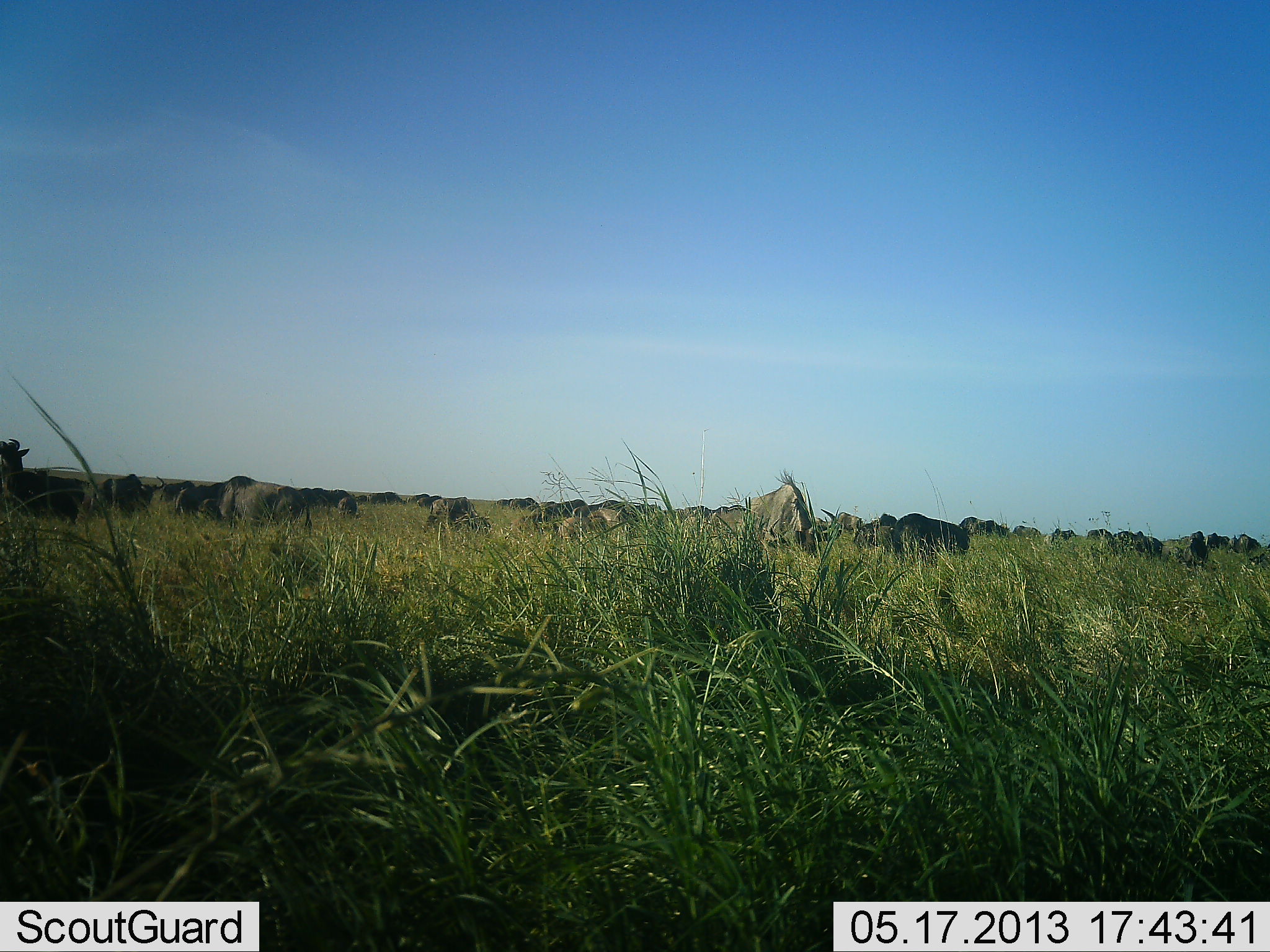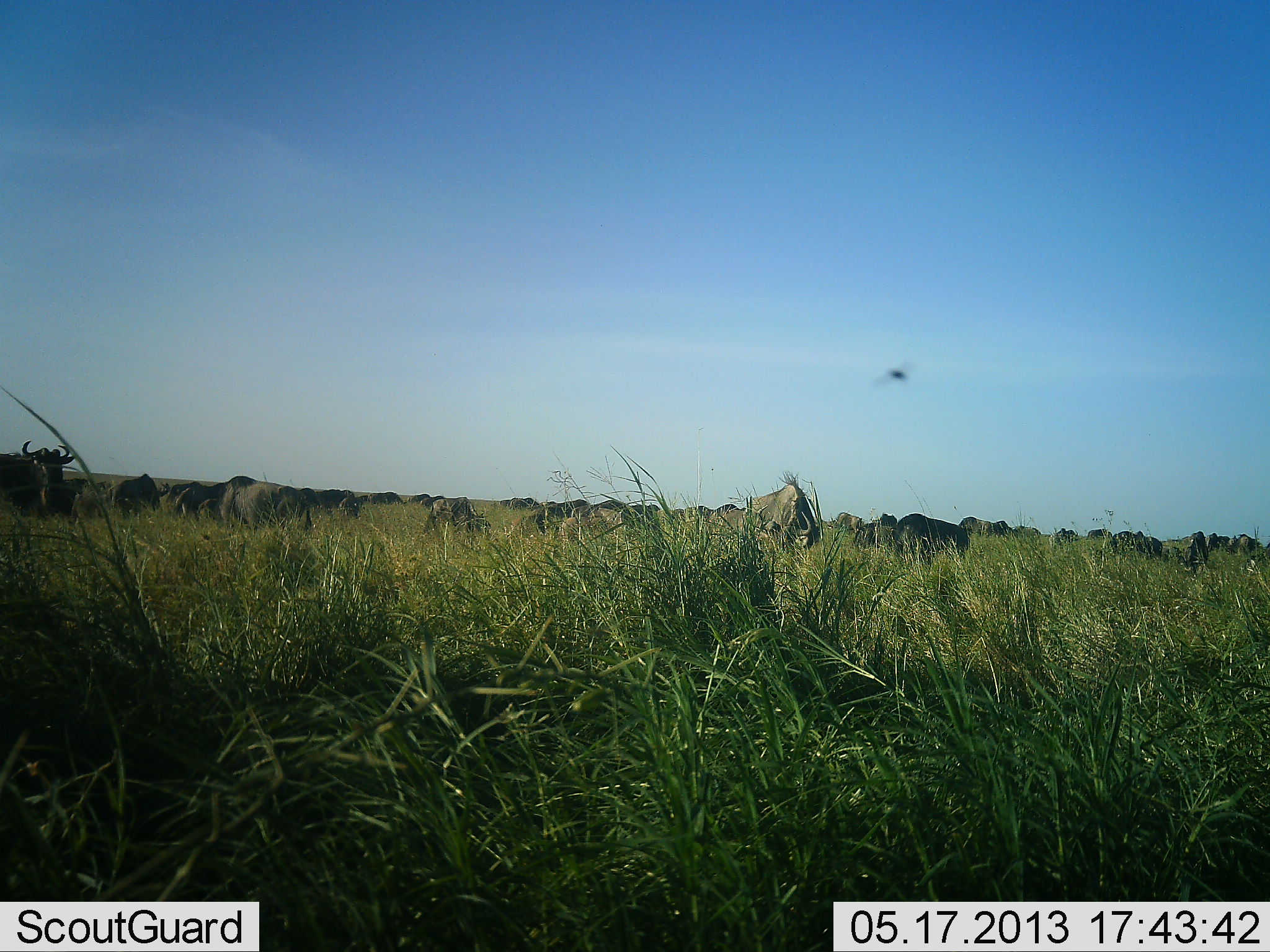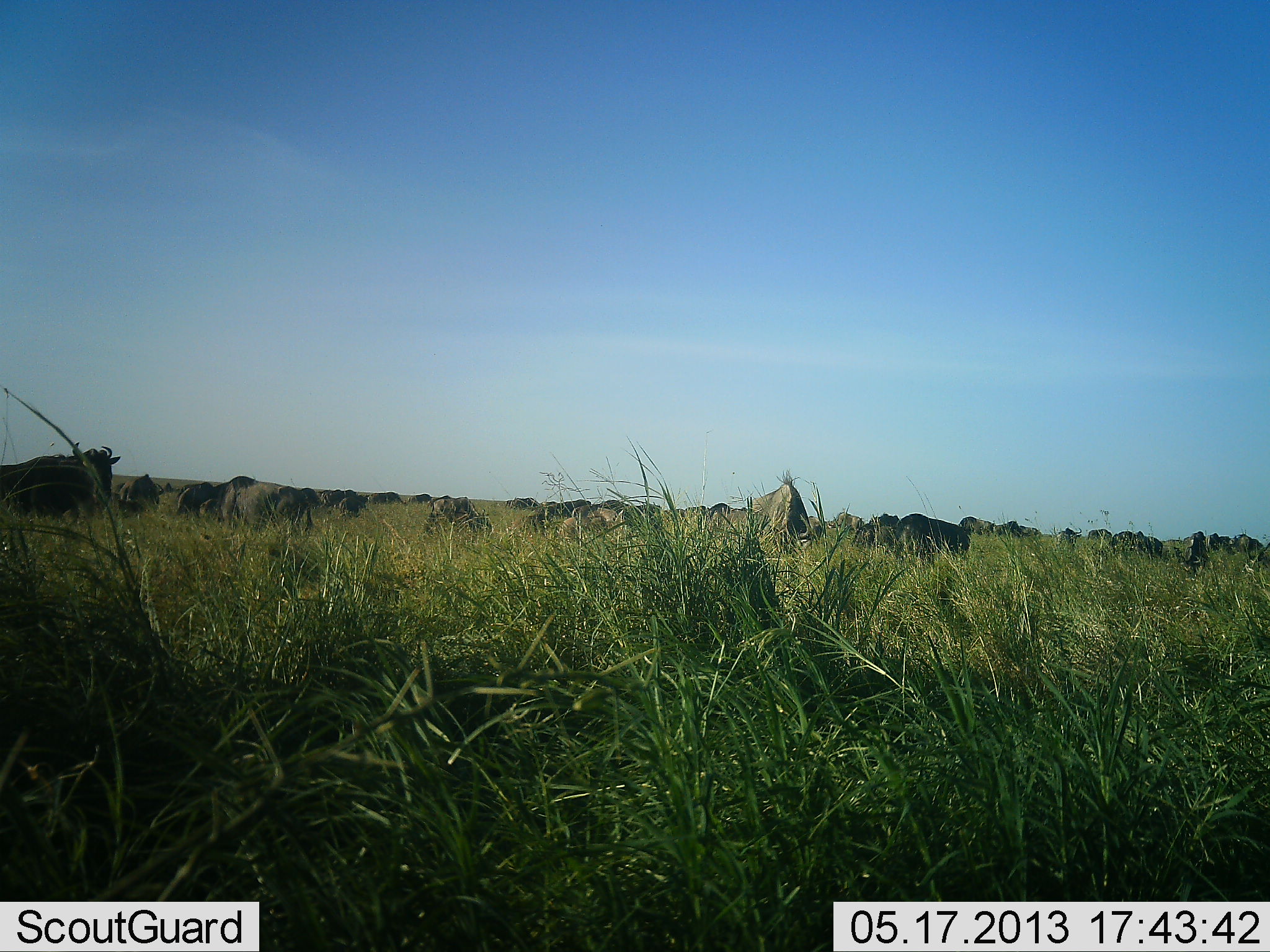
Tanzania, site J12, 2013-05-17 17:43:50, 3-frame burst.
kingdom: Animalia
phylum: Chordata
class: Mammalia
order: Artiodactyla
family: Bovidae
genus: Connochaetes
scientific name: Connochaetes taurinus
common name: blue wildebeest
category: wildebeest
Wildebeest (blue wildebeest) (Connochaetes taurinus), count 11-50. Behavior (volunteer vote fractions): standing 82%, resting 18%, moving 27%, interacting 0%. Young present (vote fraction): 0%. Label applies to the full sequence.